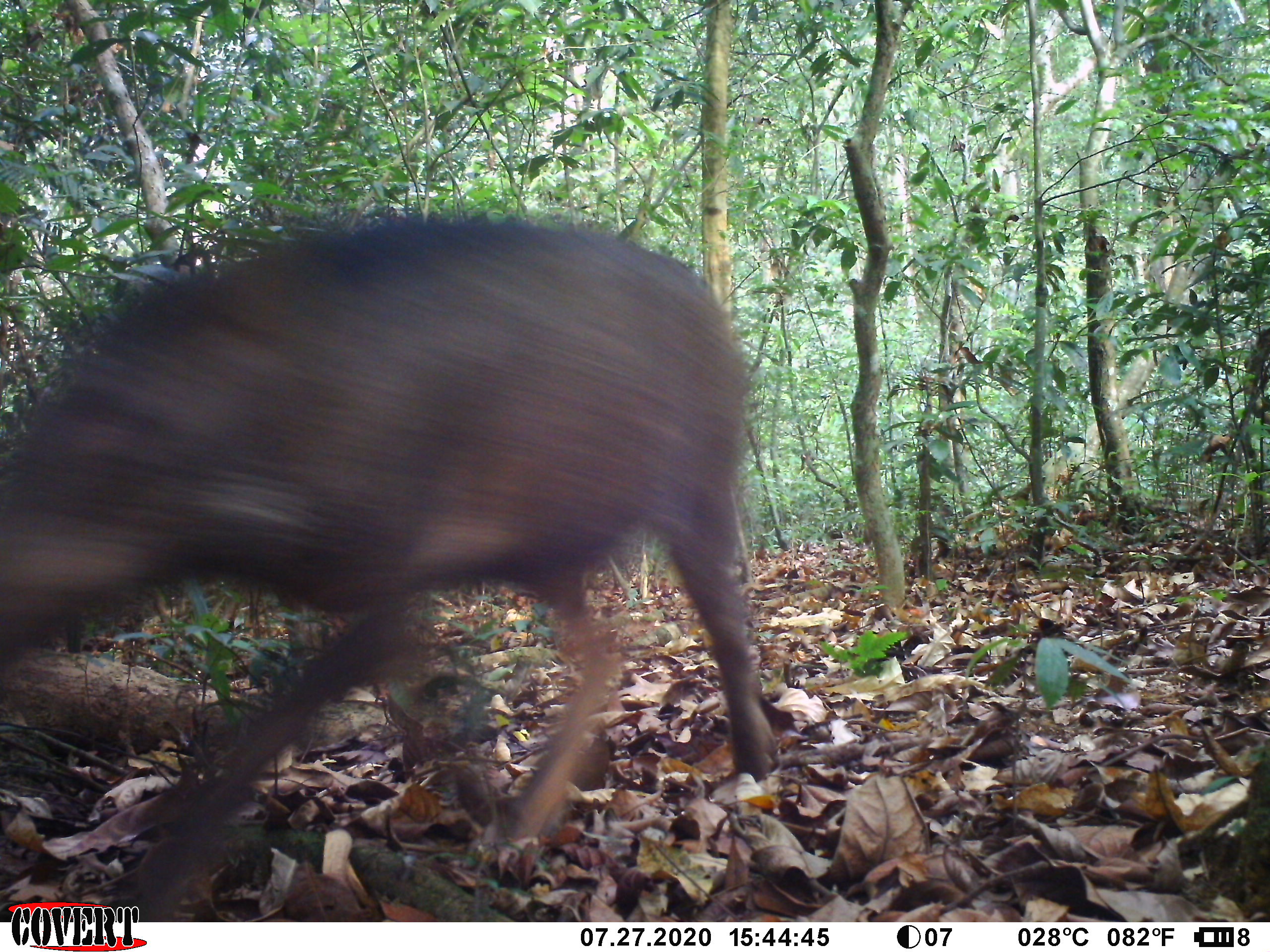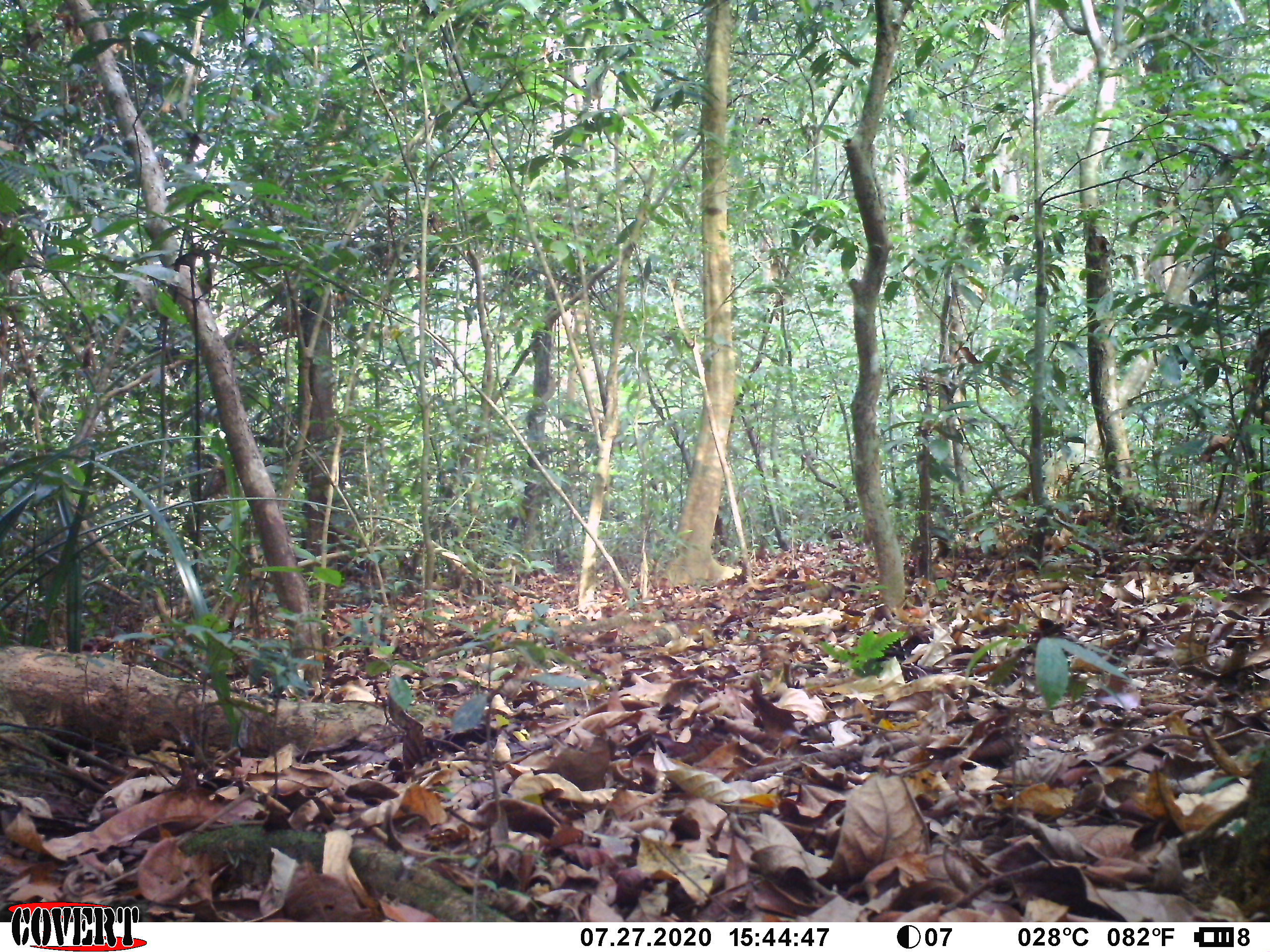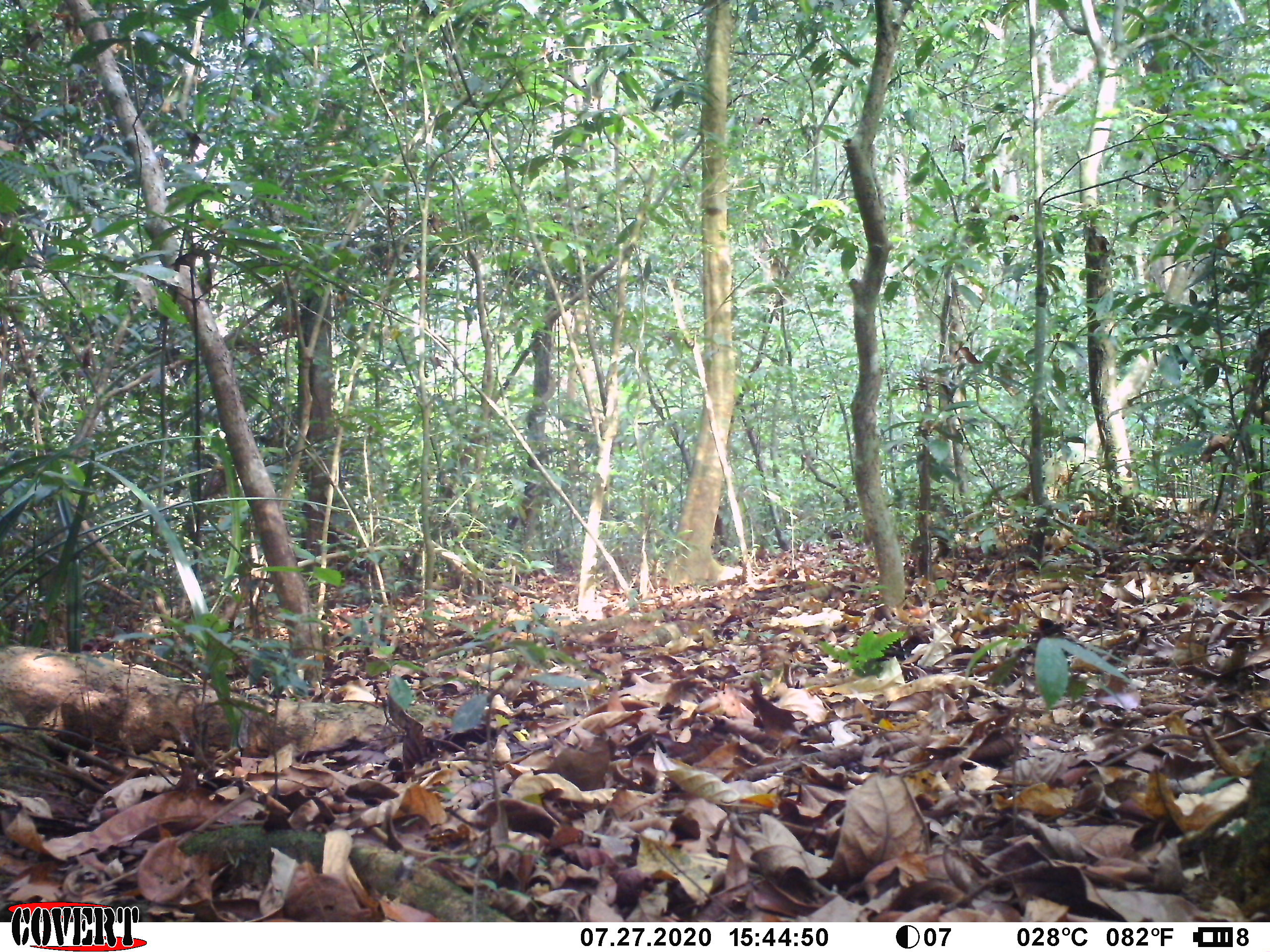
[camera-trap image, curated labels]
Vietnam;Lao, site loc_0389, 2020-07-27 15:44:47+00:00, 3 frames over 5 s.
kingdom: Animalia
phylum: Chordata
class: Mammalia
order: Artiodactyla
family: Suidae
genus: Sus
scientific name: Sus scrofa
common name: eurasian wild pig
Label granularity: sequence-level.